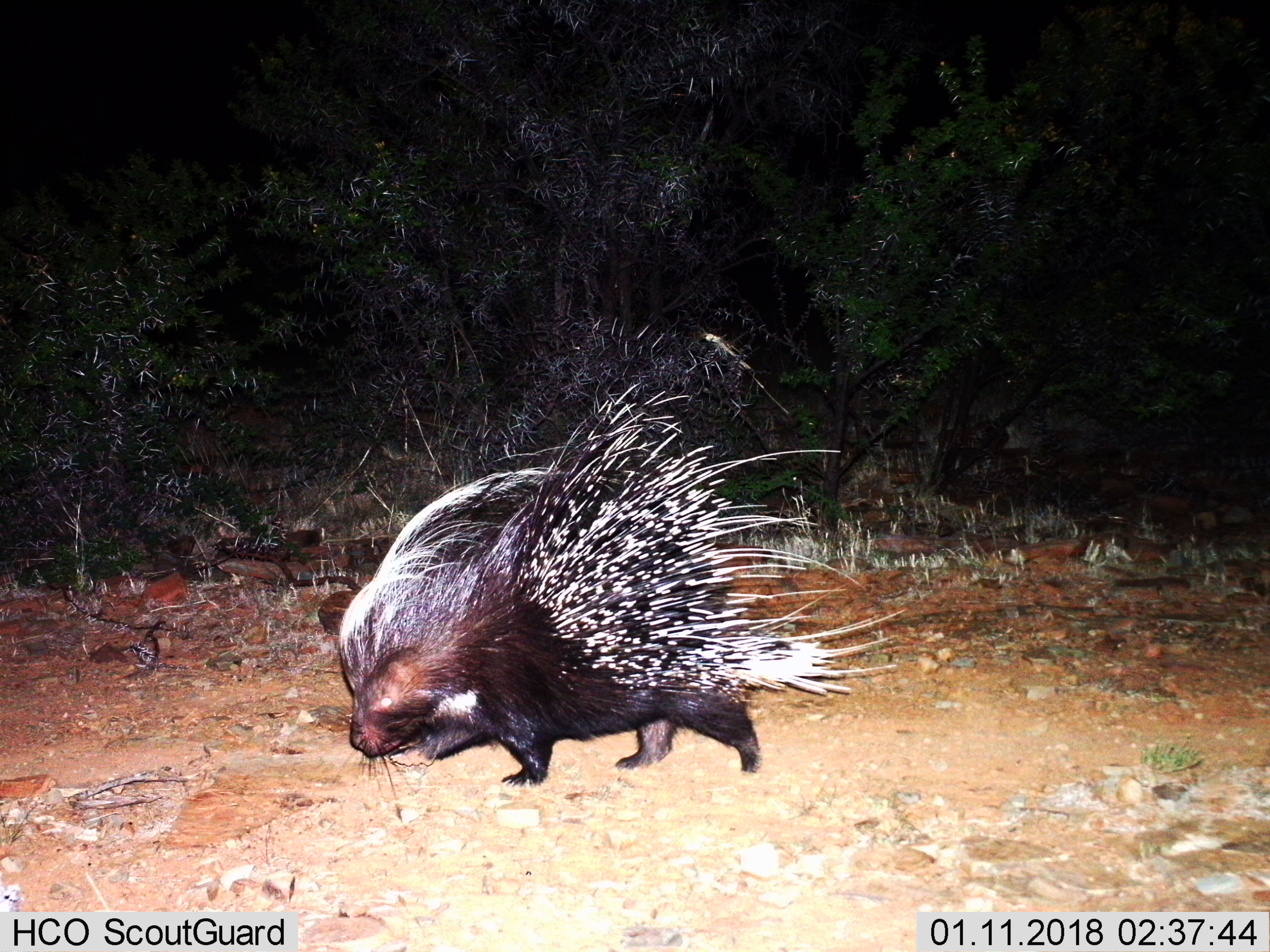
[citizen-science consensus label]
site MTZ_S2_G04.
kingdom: Animalia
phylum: Chordata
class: Mammalia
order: Rodentia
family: Hystricidae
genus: Hystrix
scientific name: Hystrix cristata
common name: crested porcupine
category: porcupine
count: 1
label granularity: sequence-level